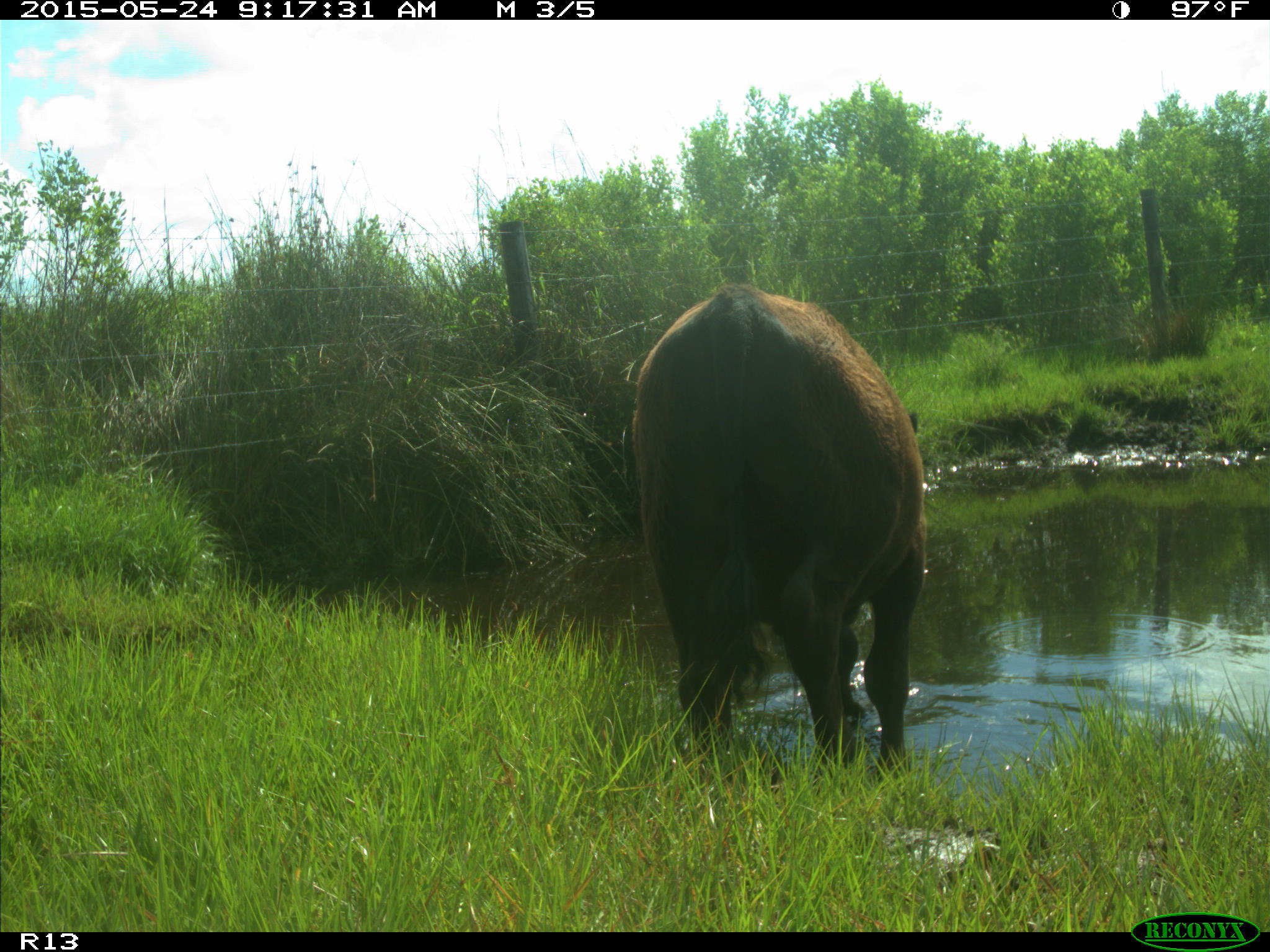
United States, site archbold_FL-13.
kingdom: Animalia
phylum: Chordata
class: Mammalia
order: Artiodactyla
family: Bovidae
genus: Bos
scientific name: Bos taurus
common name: domestic cow